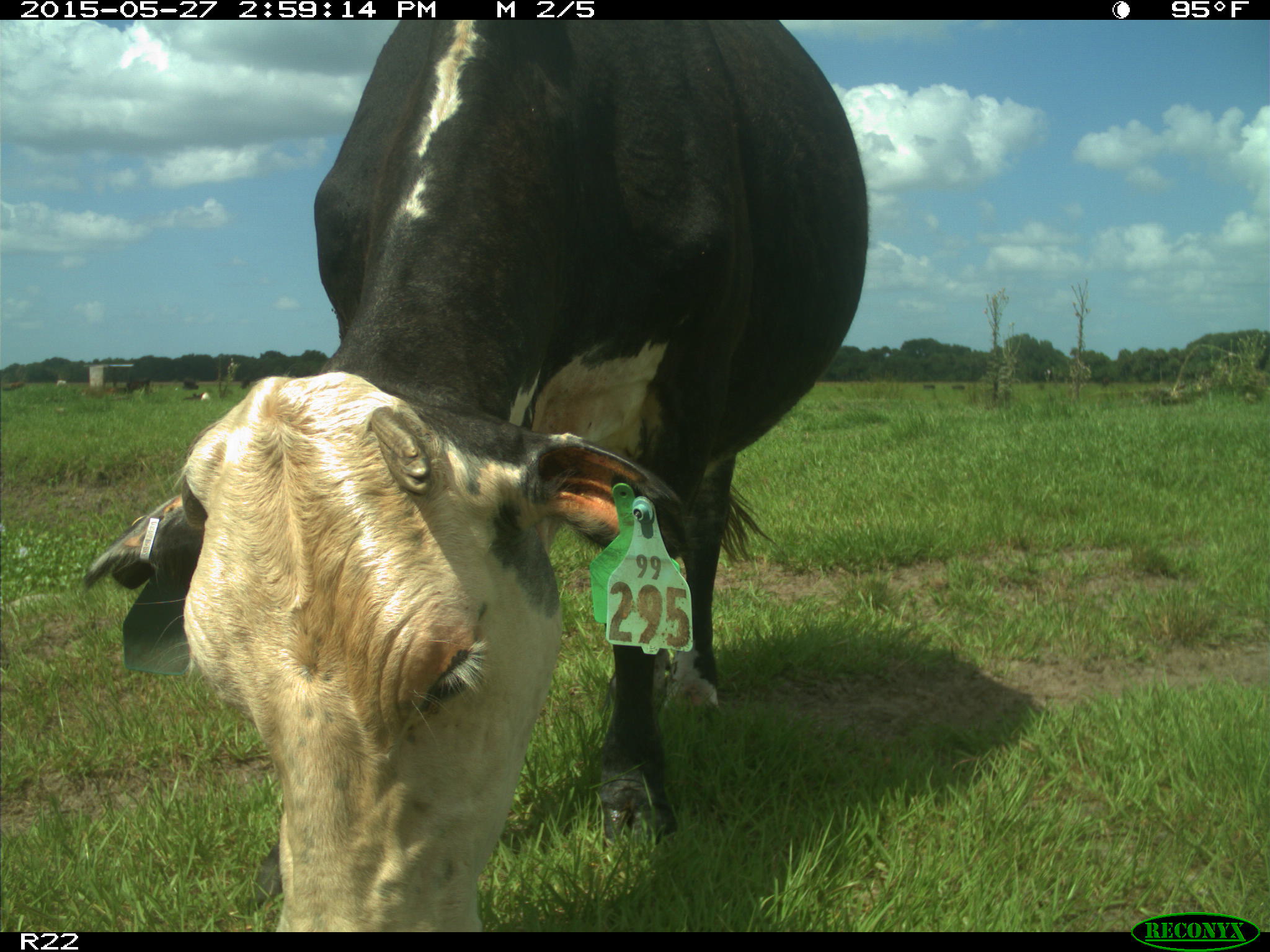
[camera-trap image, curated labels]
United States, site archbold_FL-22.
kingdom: Animalia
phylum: Chordata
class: Mammalia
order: Artiodactyla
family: Bovidae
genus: Bos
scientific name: Bos taurus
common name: domestic cow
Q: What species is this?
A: Bos taurus (domestic cow).